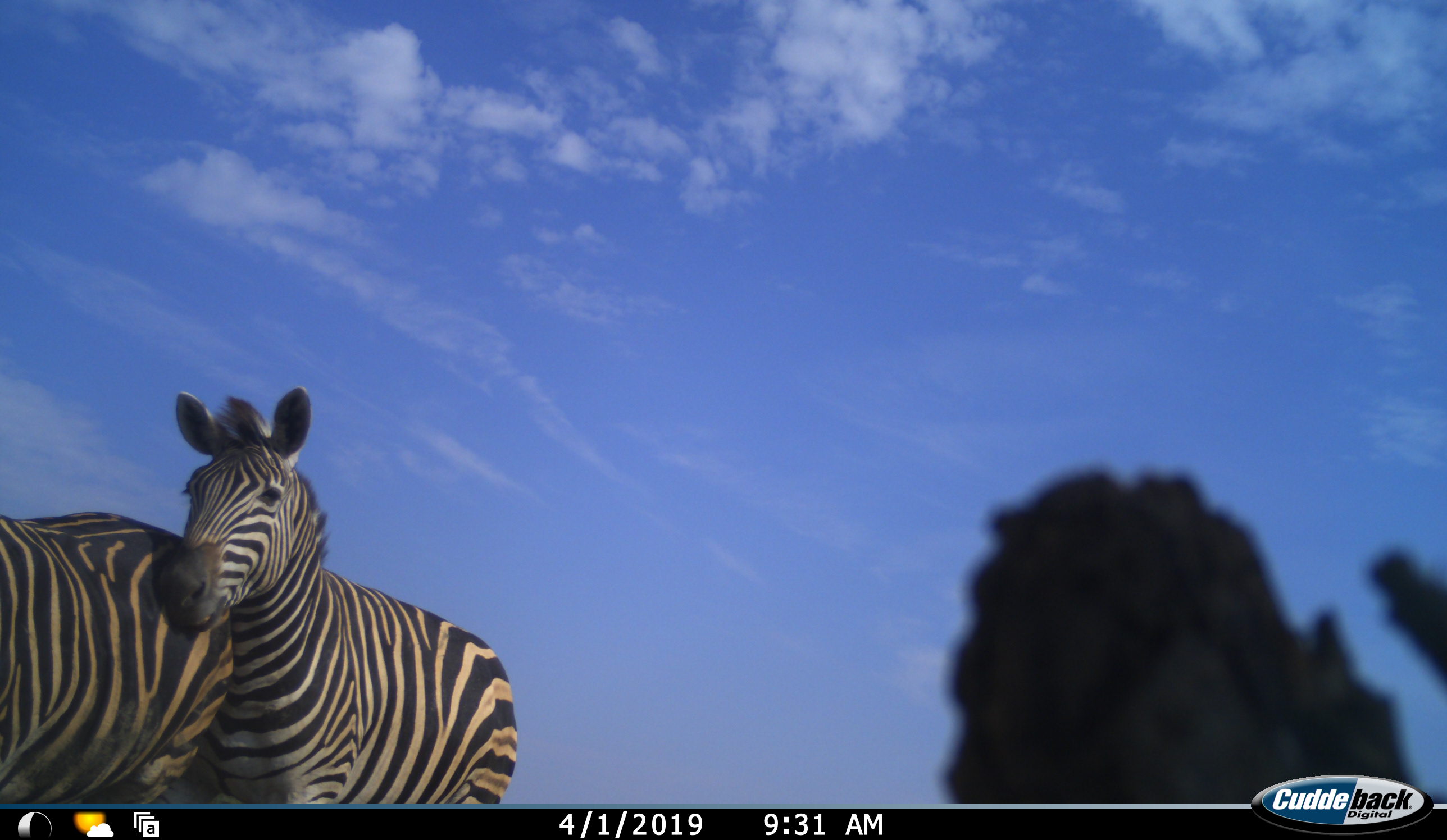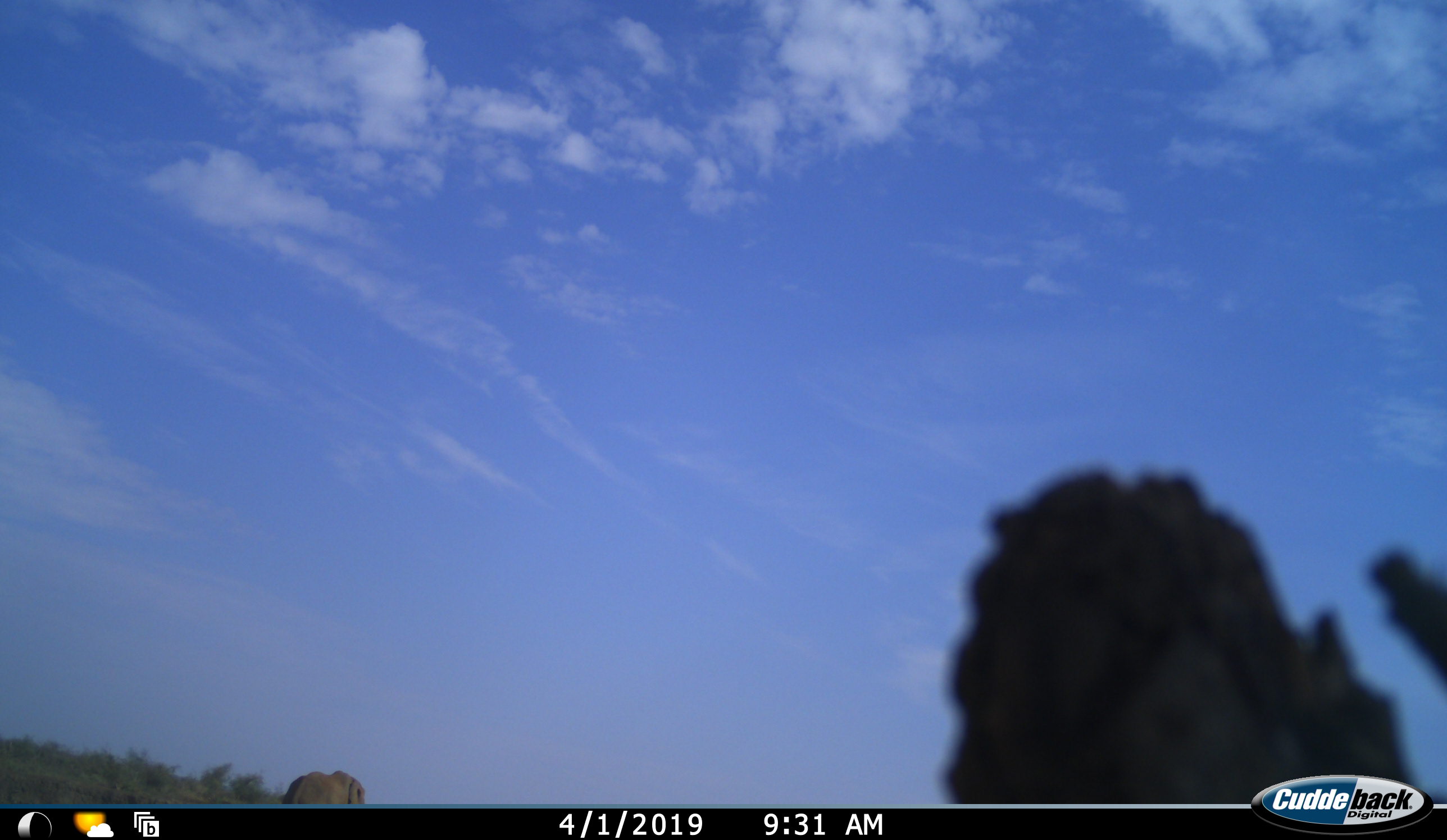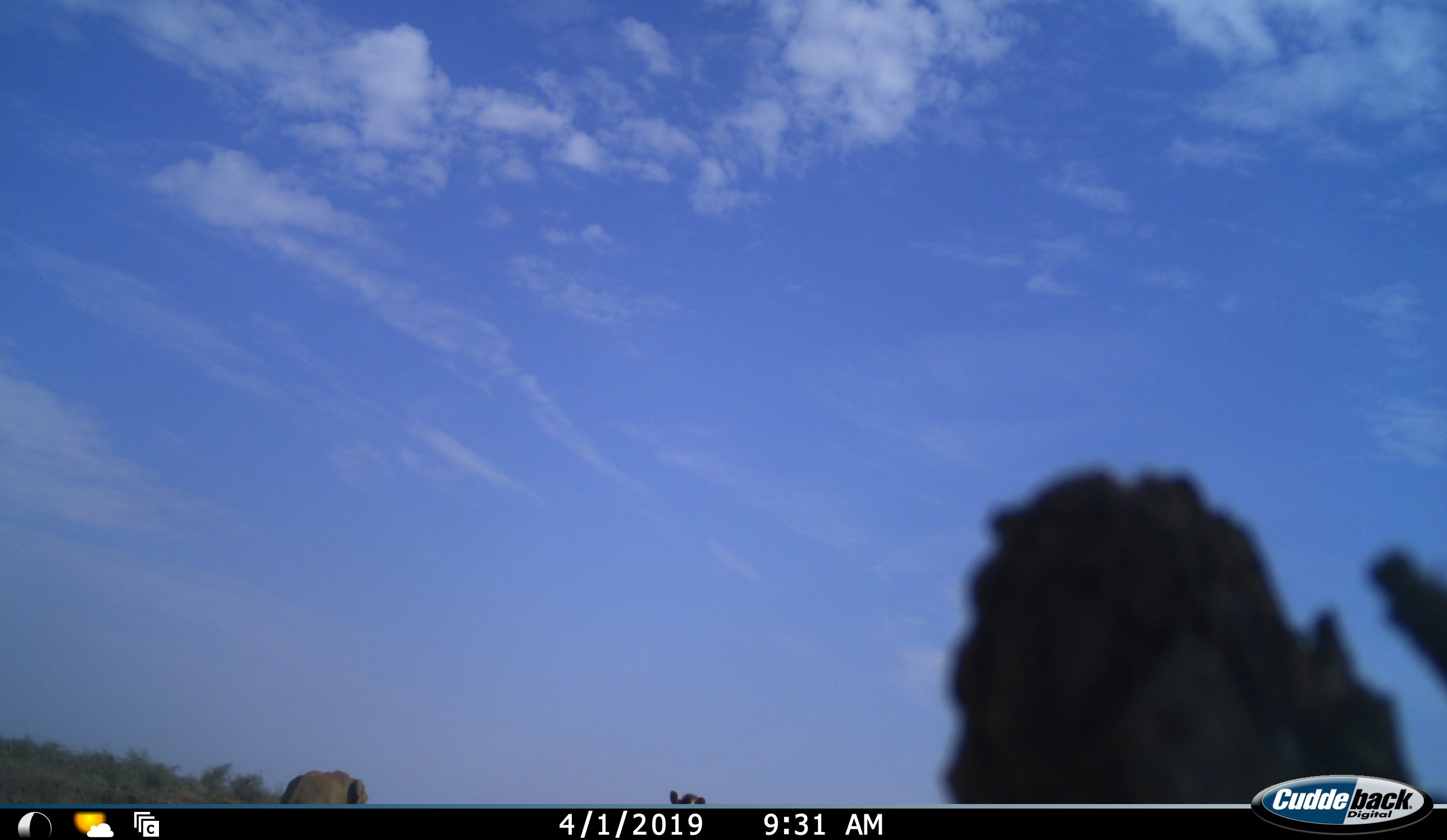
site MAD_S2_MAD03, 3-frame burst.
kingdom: Animalia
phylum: Chordata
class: Mammalia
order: Proboscidea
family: Elephantidae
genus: Loxodonta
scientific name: Loxodonta africana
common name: african bush elephant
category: elephant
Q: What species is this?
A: Elephant (african bush elephant) (Loxodonta africana).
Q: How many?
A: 1.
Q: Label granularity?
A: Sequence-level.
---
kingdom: Animalia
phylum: Chordata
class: Mammalia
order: Perissodactyla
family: Equidae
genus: Equus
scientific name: Equus quagga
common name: plains zebra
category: zebraplains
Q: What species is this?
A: Zebraplains (plains zebra) (Equus quagga).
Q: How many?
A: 2.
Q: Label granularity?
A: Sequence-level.